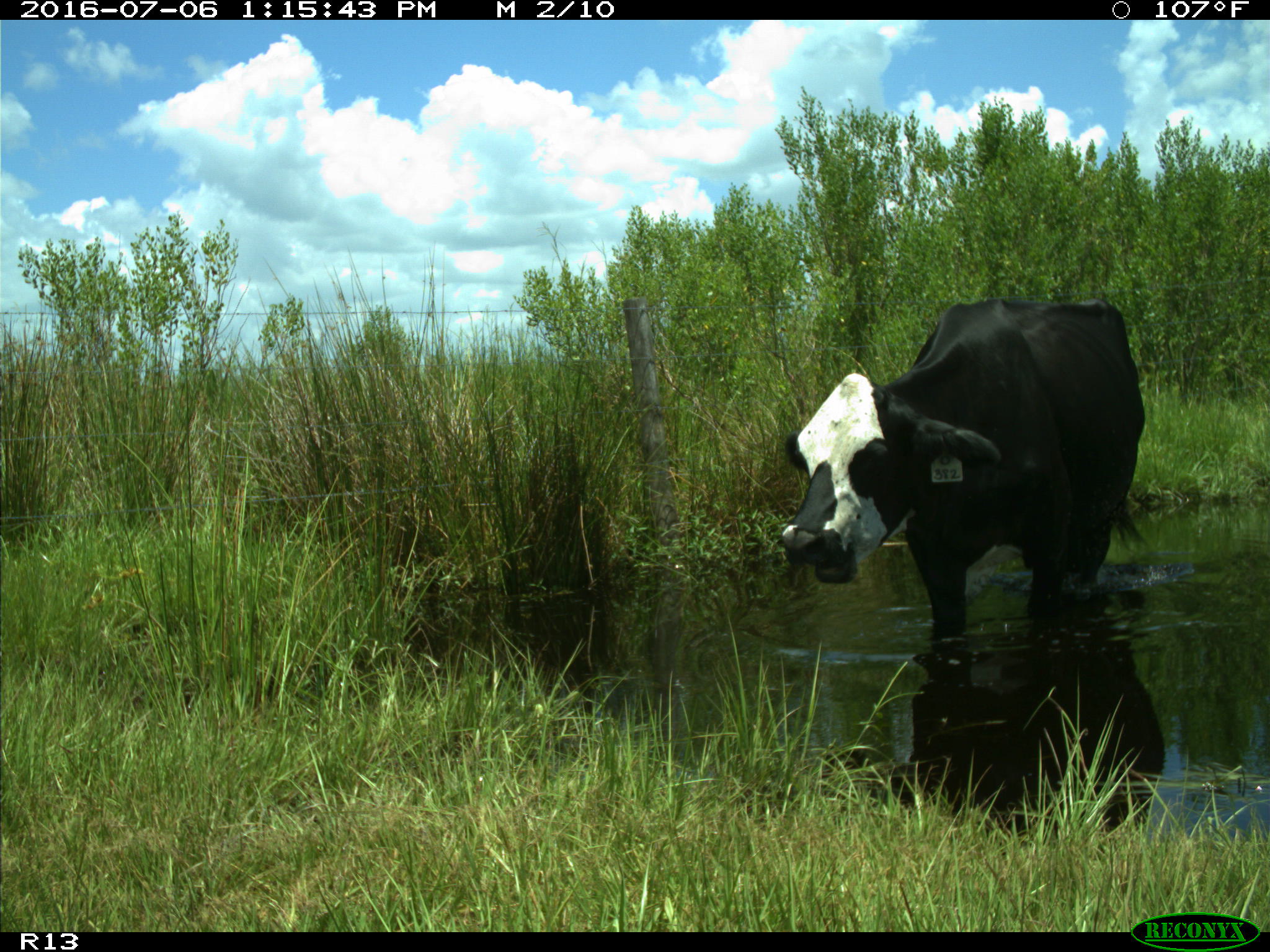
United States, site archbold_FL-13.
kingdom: Animalia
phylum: Chordata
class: Mammalia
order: Artiodactyla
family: Bovidae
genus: Bos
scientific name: Bos taurus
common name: domestic cow